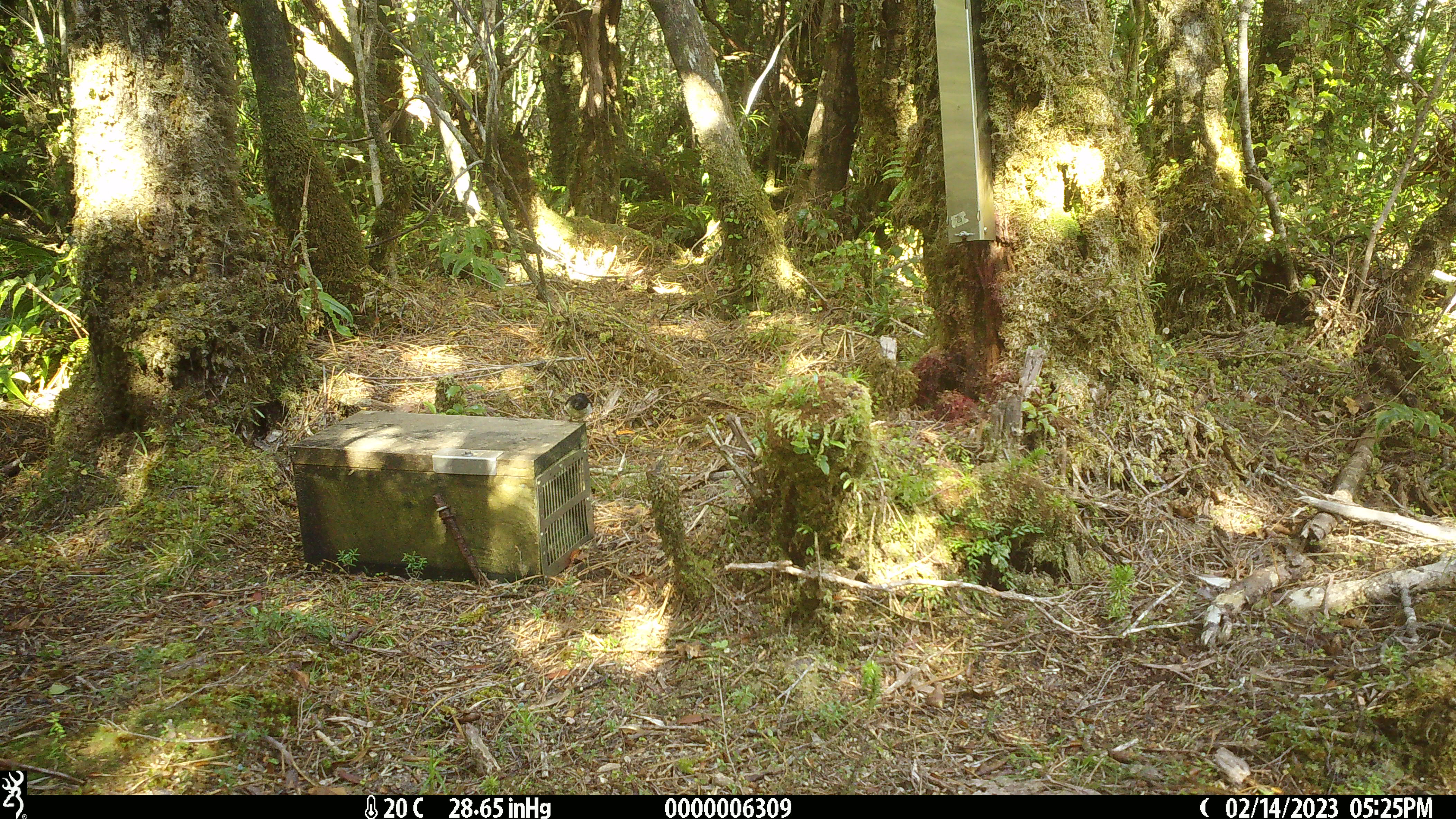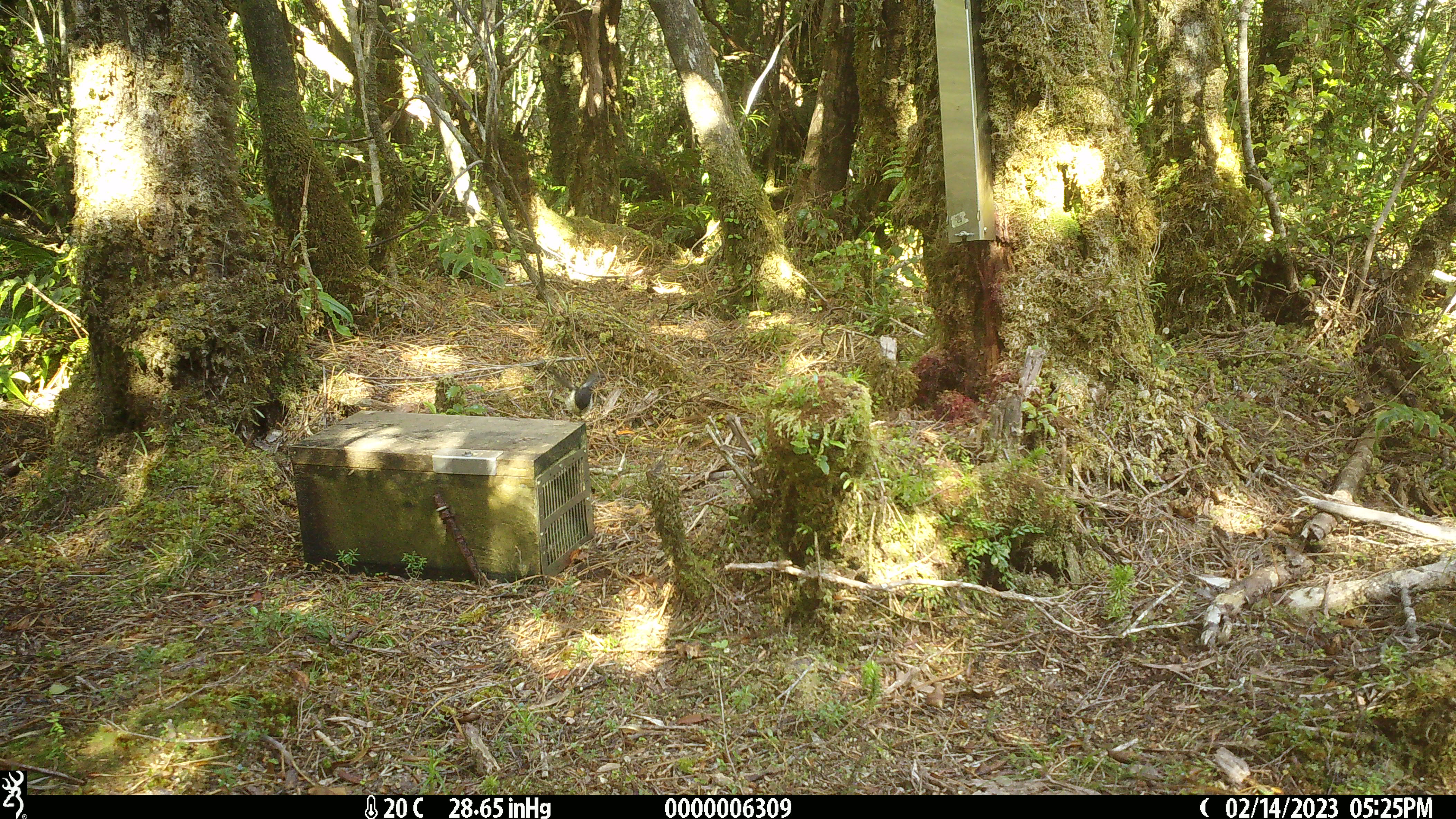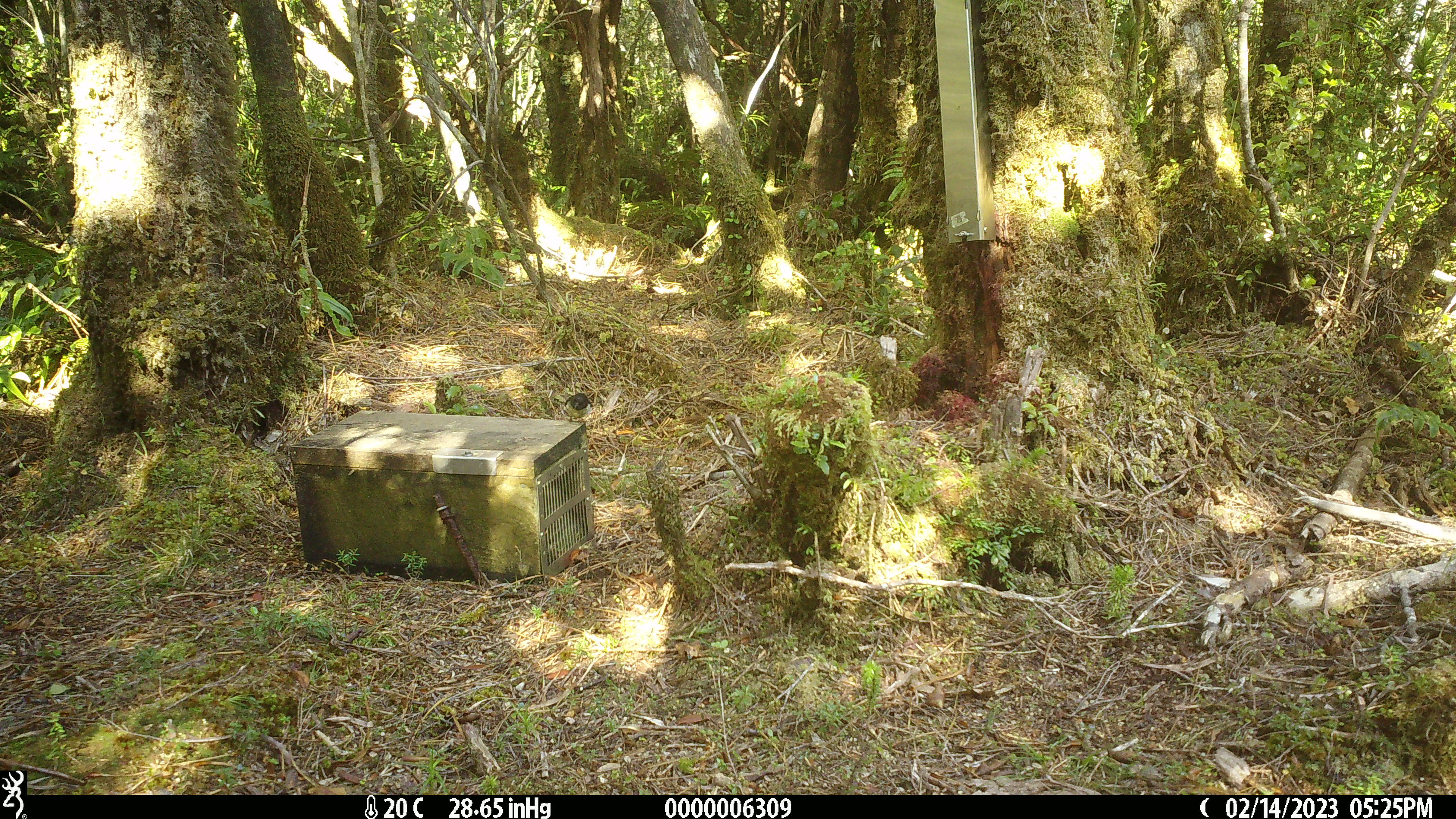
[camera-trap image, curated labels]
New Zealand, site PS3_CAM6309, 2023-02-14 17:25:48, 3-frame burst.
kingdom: Animalia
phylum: Chordata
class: Aves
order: Passeriformes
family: Petroicidae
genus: Petroica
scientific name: Petroica macrocephala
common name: tomtit